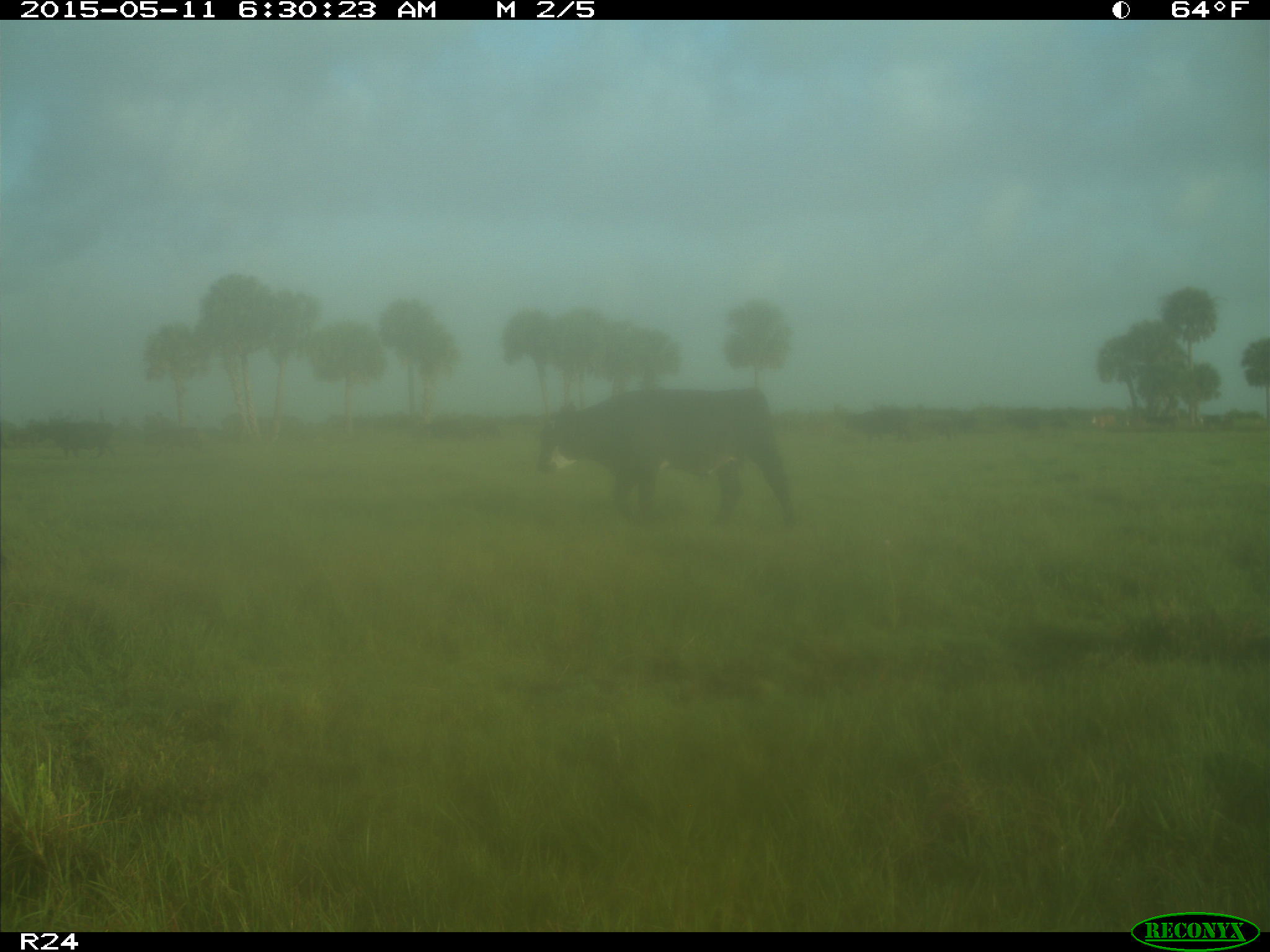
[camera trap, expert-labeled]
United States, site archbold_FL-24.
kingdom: Animalia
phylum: Chordata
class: Mammalia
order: Artiodactyla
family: Bovidae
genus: Bos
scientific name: Bos taurus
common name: domestic cow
Bos taurus (domestic cow).